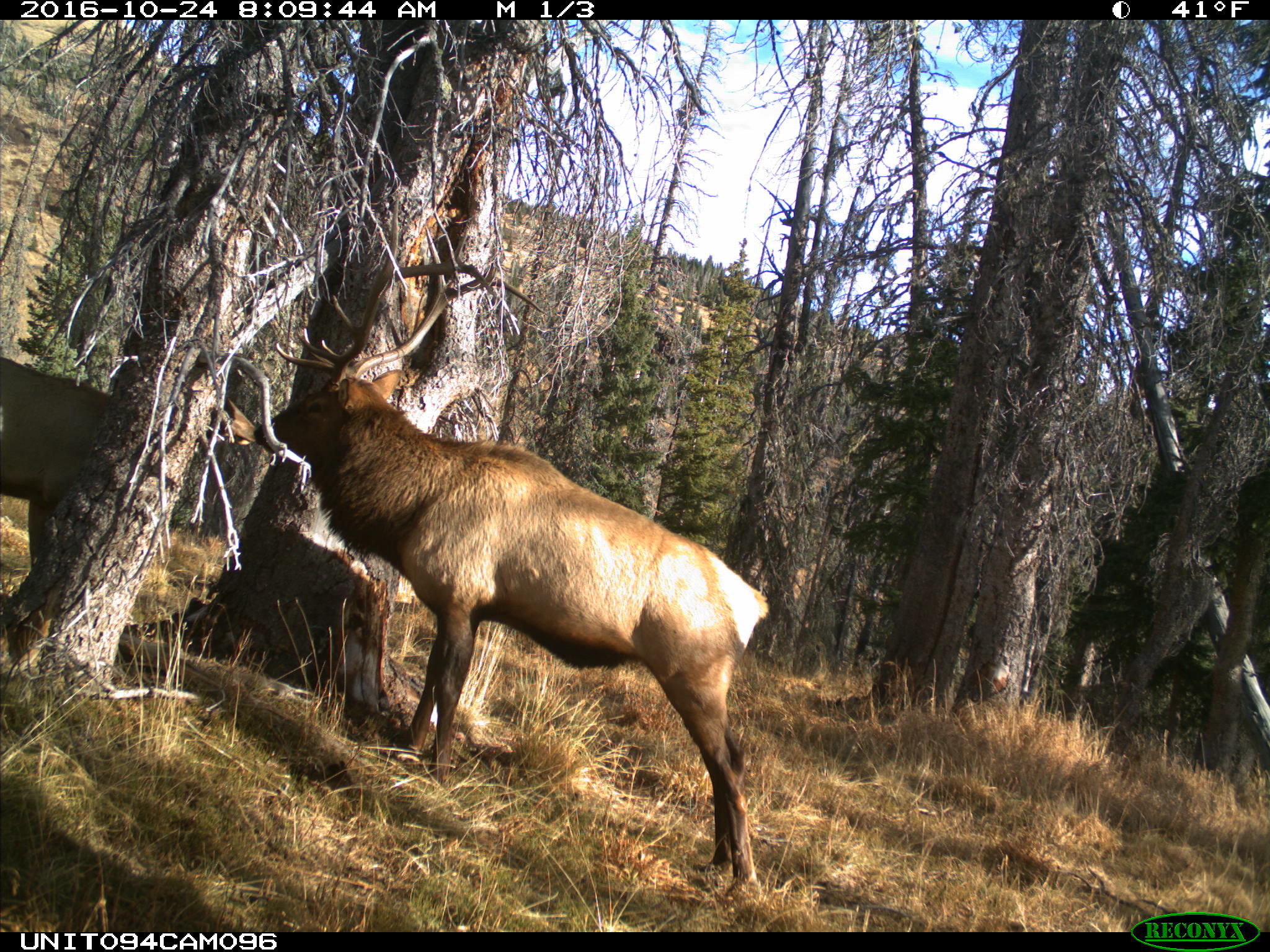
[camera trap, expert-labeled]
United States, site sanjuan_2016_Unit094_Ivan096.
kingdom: Animalia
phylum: Chordata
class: Mammalia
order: Artiodactyla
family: Cervidae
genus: Cervus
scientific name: Cervus elaphus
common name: red deer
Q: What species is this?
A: Cervus elaphus (red deer).